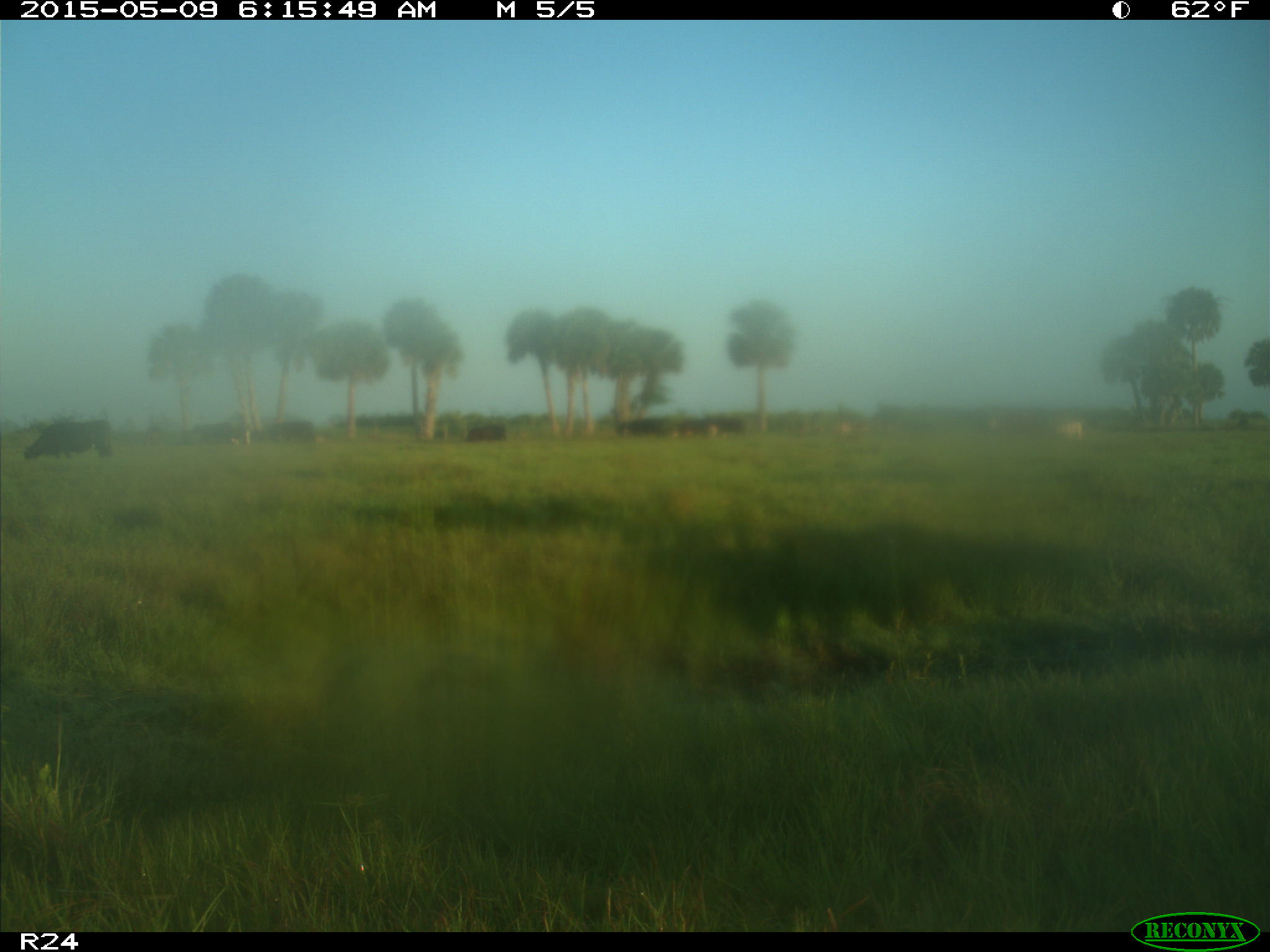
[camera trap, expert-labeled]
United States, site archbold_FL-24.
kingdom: Animalia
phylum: Chordata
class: Mammalia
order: Artiodactyla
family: Bovidae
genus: Bos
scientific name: Bos taurus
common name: domestic cow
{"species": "Bos taurus (domestic cow)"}